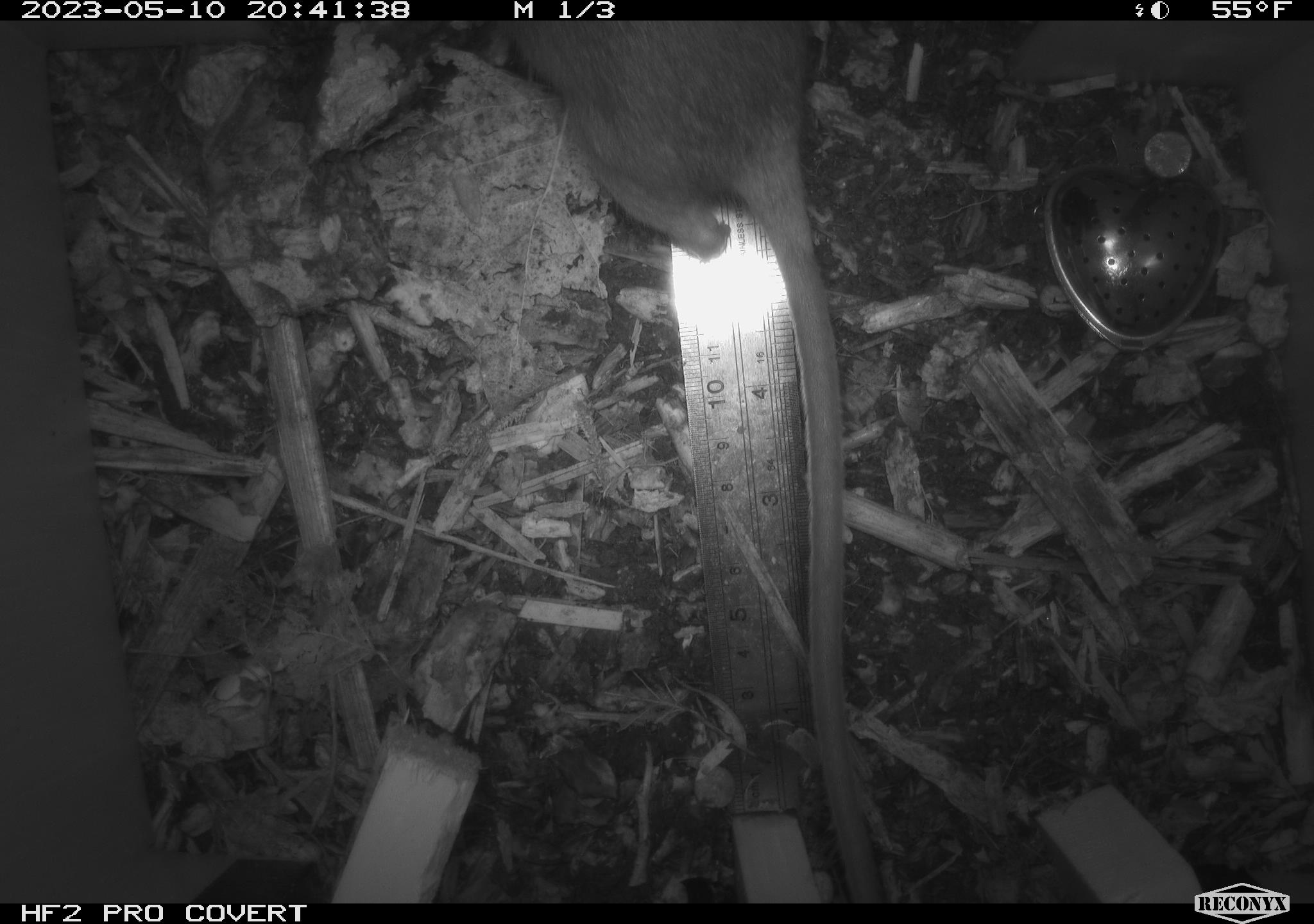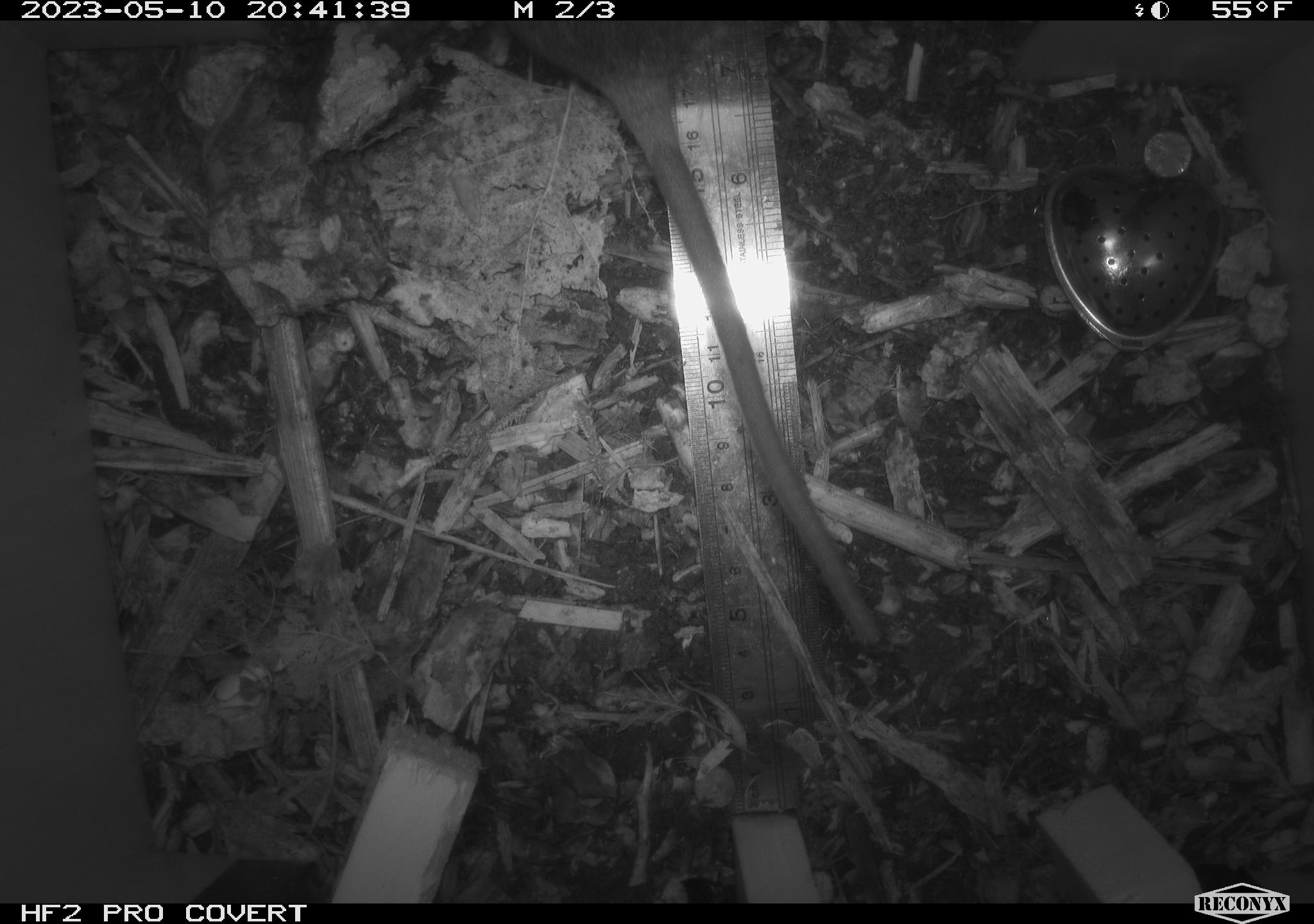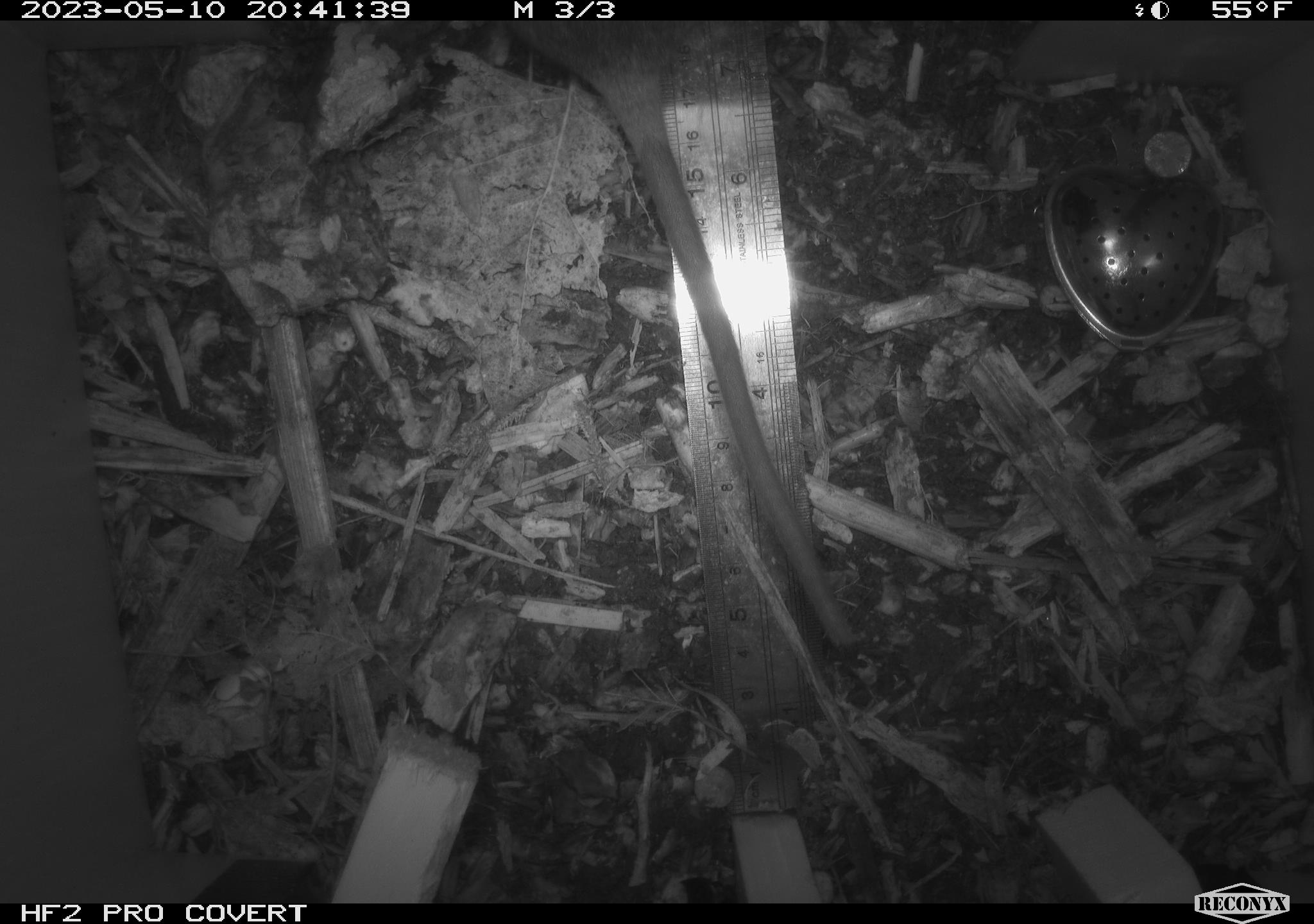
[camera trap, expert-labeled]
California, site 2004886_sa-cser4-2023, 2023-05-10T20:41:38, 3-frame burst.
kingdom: Animalia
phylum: Chordata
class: Mammalia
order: Rodentia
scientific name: Rodentia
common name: mouse species